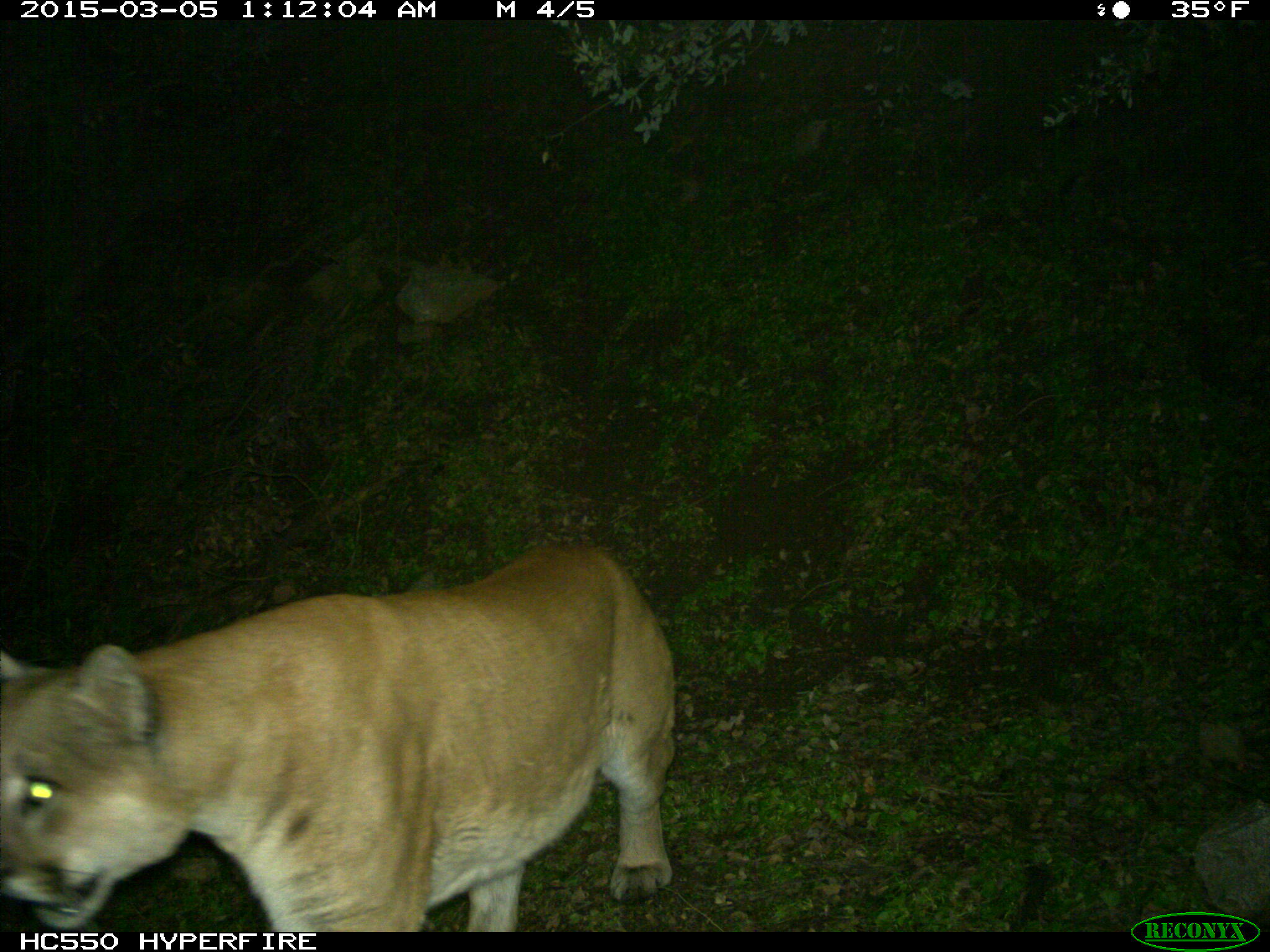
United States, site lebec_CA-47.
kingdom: Animalia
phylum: Chordata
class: Mammalia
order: Carnivora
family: Felidae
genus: Puma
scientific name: Puma concolor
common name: mountain lion